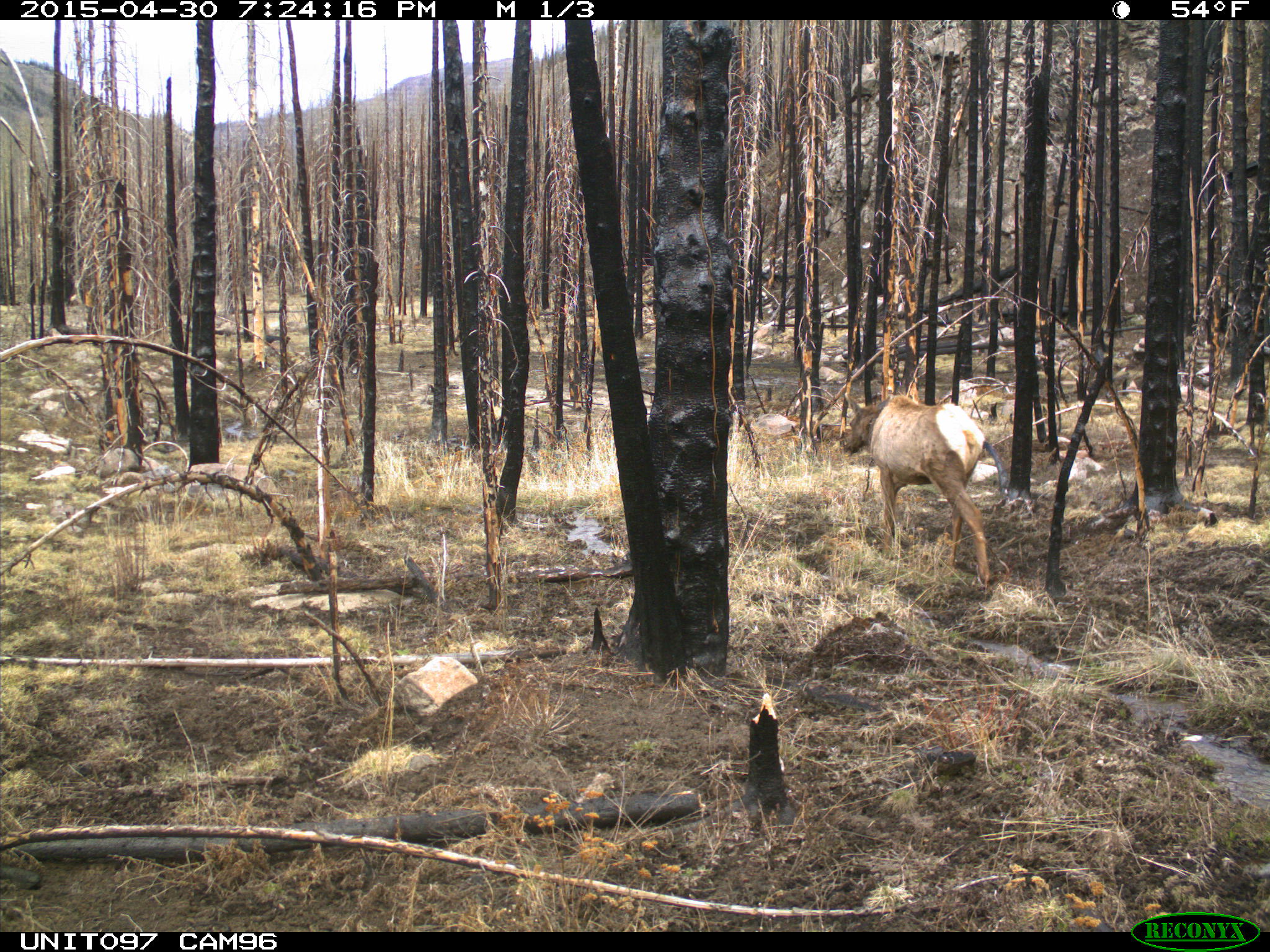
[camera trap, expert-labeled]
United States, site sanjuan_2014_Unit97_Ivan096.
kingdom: Animalia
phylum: Chordata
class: Mammalia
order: Artiodactyla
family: Cervidae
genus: Cervus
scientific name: Cervus elaphus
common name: red deer